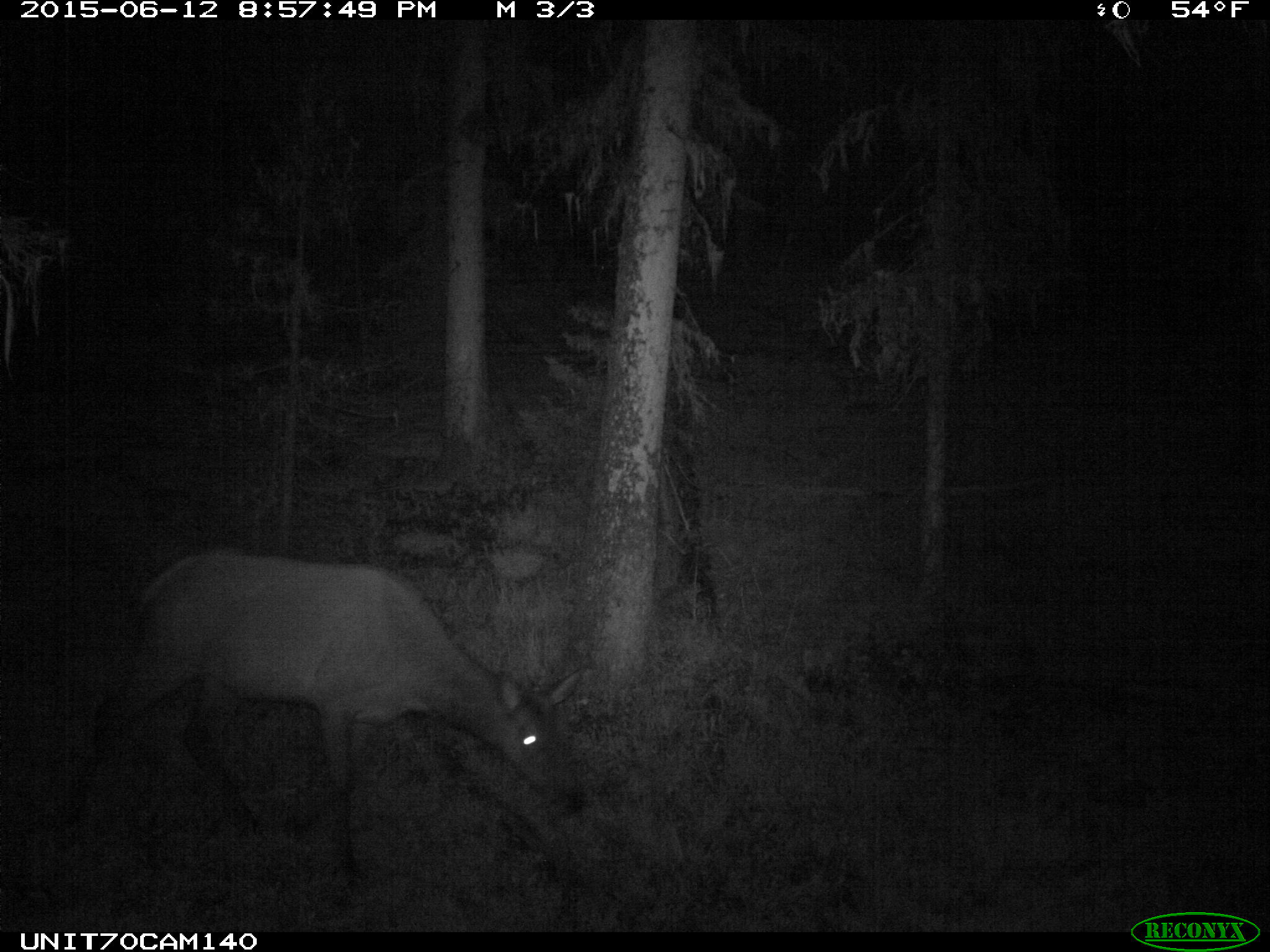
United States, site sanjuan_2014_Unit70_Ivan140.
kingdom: Animalia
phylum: Chordata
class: Mammalia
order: Artiodactyla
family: Cervidae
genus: Cervus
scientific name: Cervus elaphus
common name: red deer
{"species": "Cervus elaphus (red deer)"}